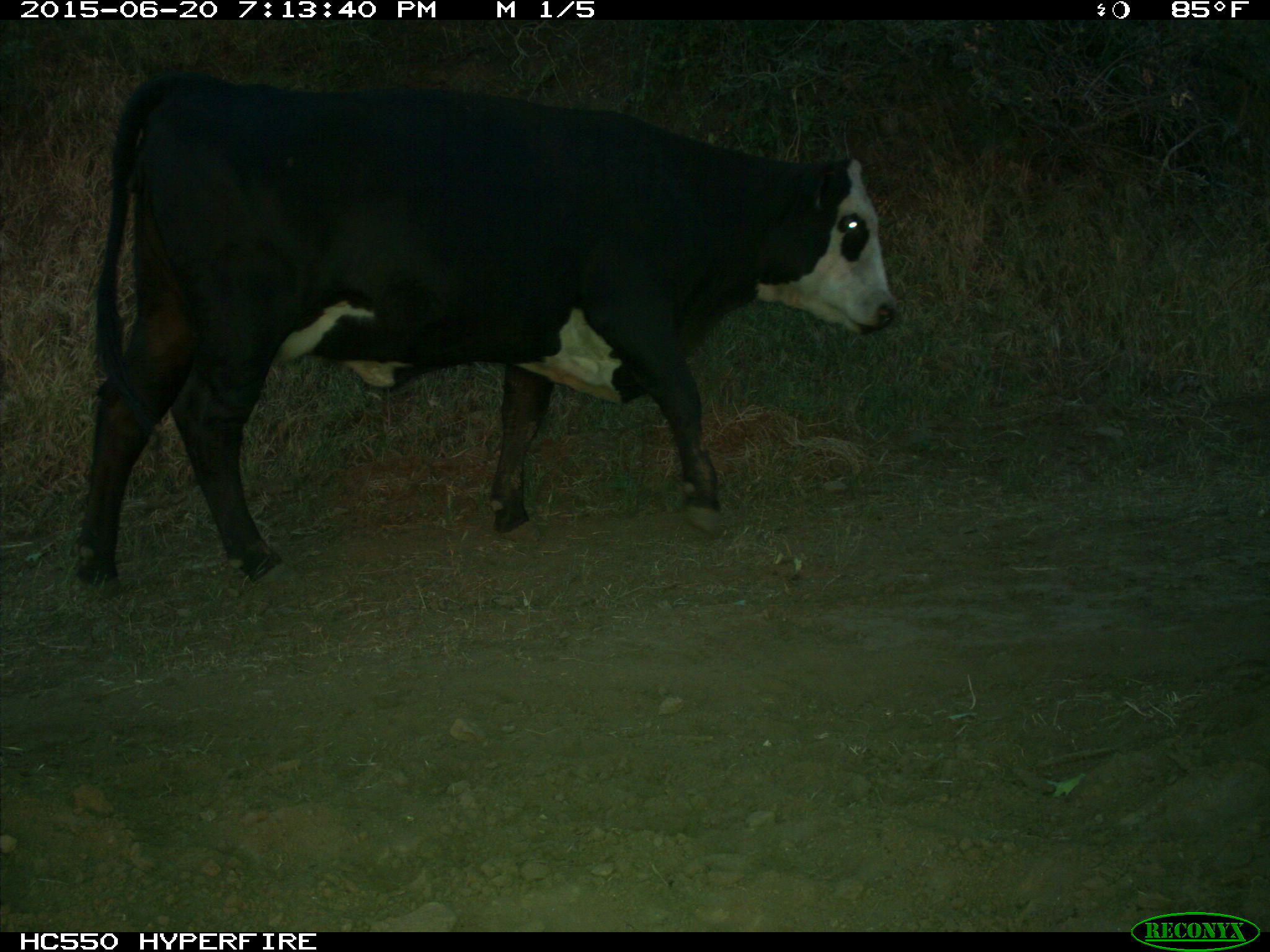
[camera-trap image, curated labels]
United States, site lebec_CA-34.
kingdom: Animalia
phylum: Chordata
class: Mammalia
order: Artiodactyla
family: Bovidae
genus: Bos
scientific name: Bos taurus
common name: domestic cow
Bos taurus (domestic cow).